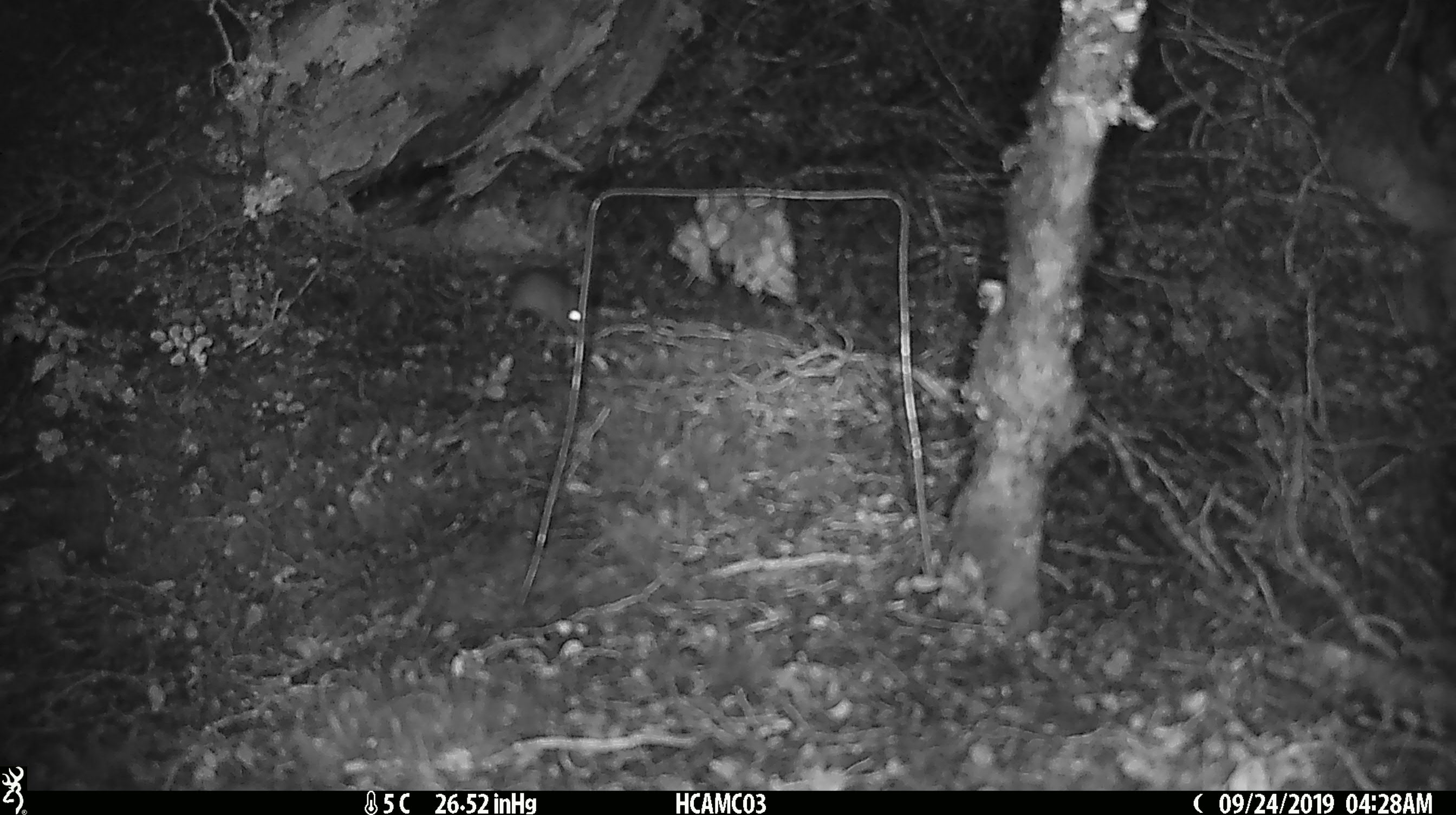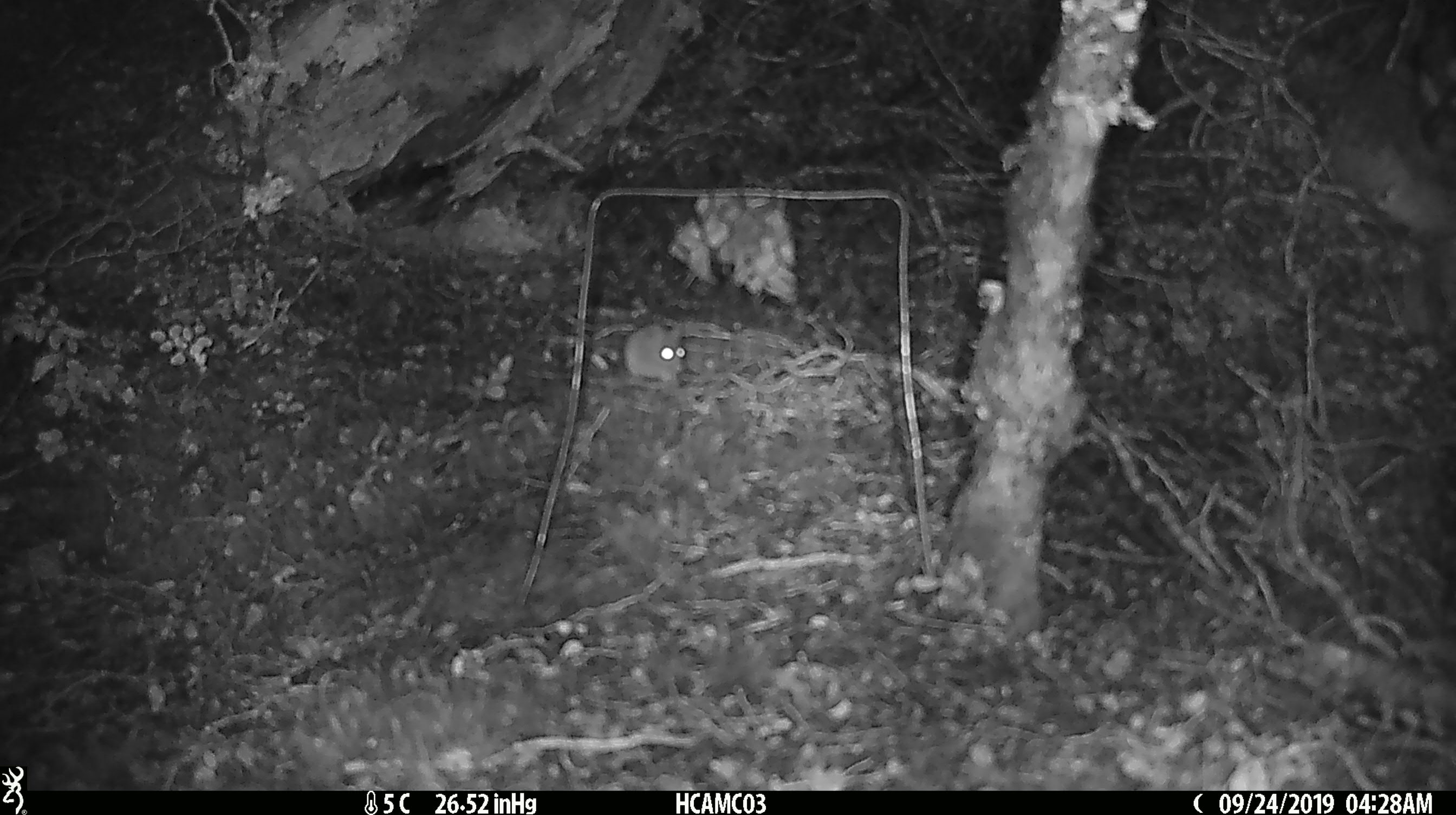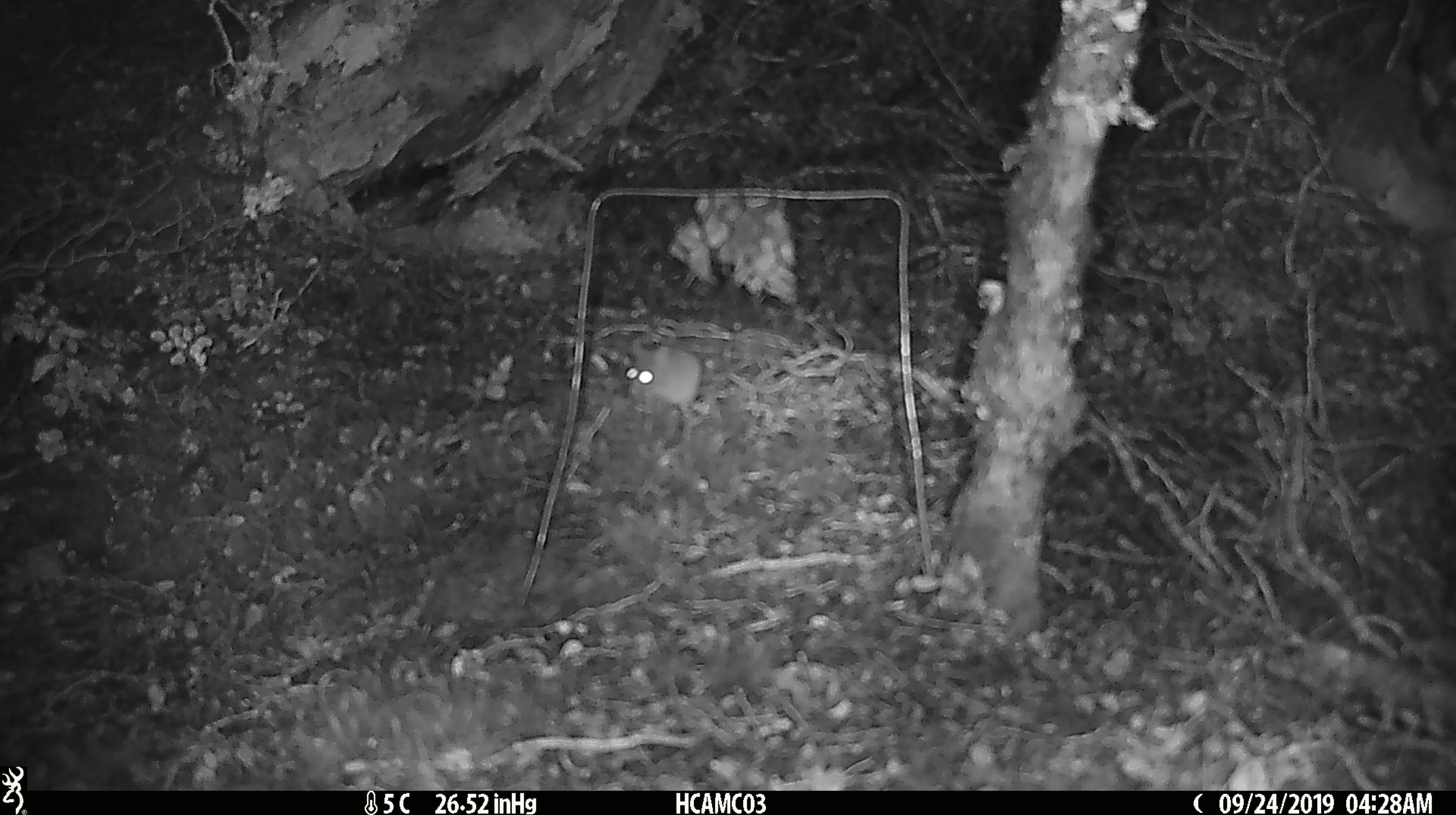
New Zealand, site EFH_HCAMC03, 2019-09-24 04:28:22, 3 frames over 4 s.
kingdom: Animalia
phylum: Chordata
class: Mammalia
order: Rodentia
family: Muridae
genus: Mus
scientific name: Mus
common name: mouse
Mouse (Mus).